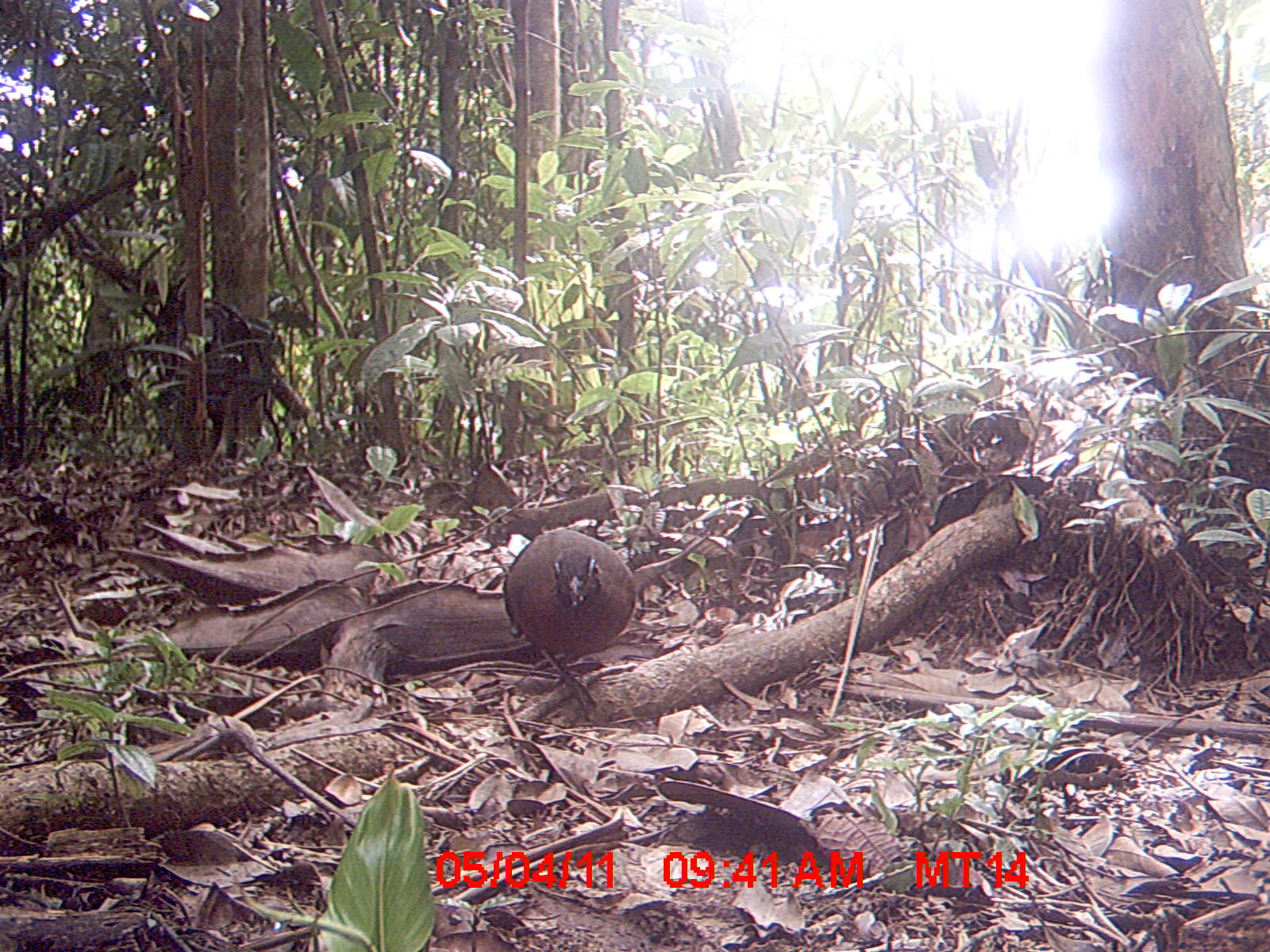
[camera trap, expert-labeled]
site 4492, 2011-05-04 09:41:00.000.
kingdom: Animalia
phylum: Chordata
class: Aves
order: Cuculiformes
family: Cuculidae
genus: Coua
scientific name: Coua serriana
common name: red-breasted coua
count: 1